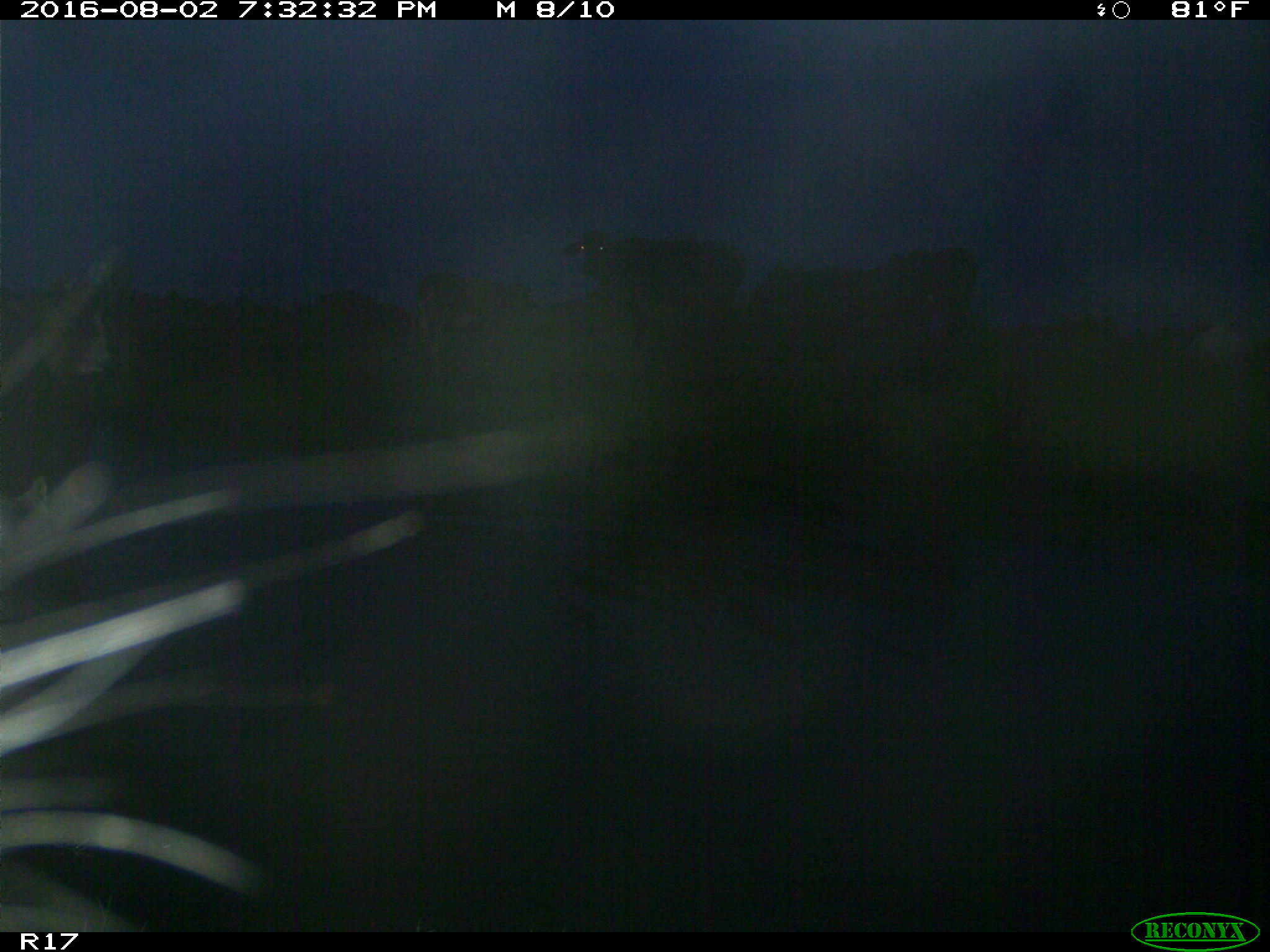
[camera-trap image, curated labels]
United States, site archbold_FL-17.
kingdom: Animalia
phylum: Chordata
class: Mammalia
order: Artiodactyla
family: Bovidae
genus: Bos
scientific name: Bos taurus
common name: domestic cow